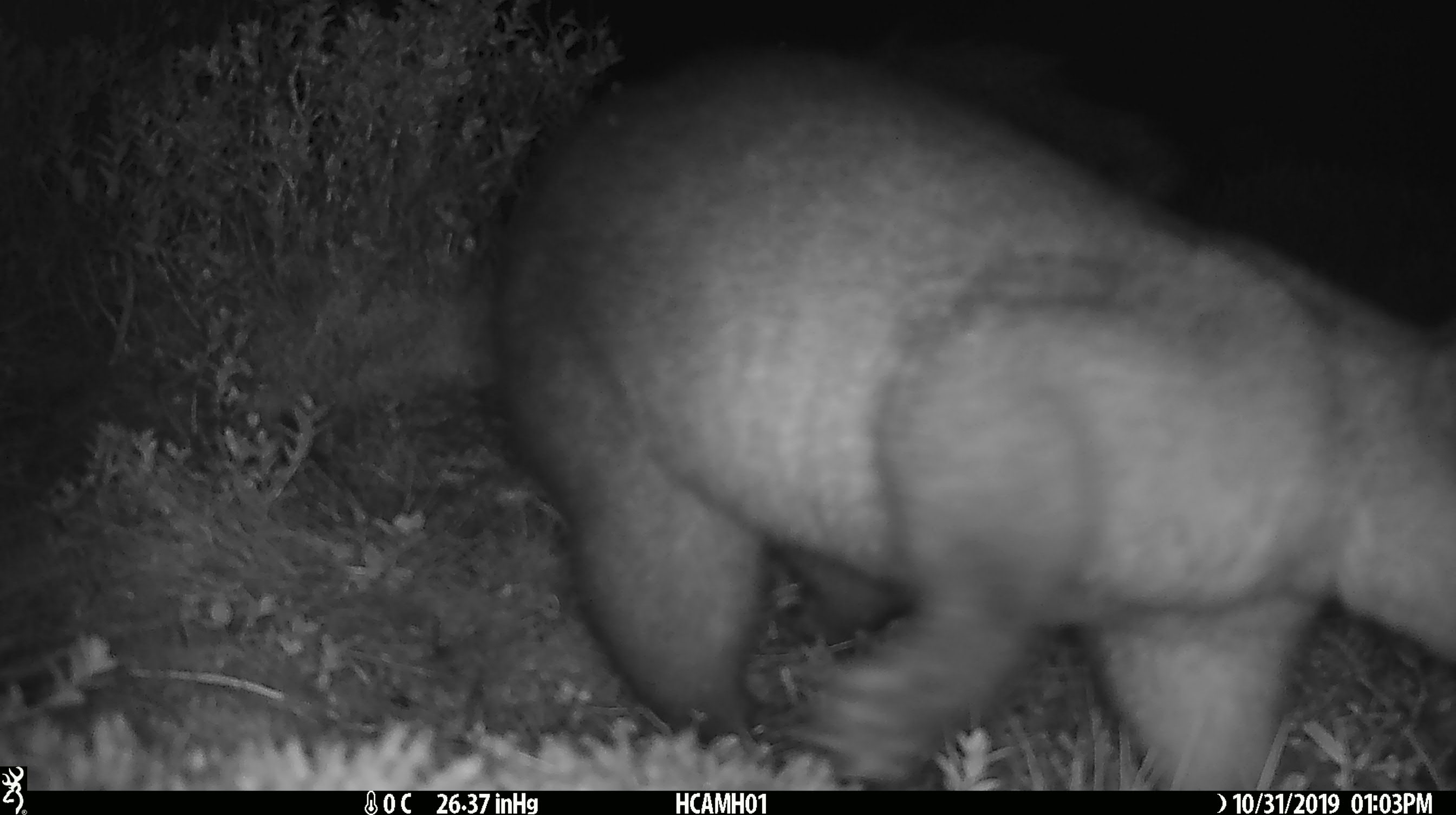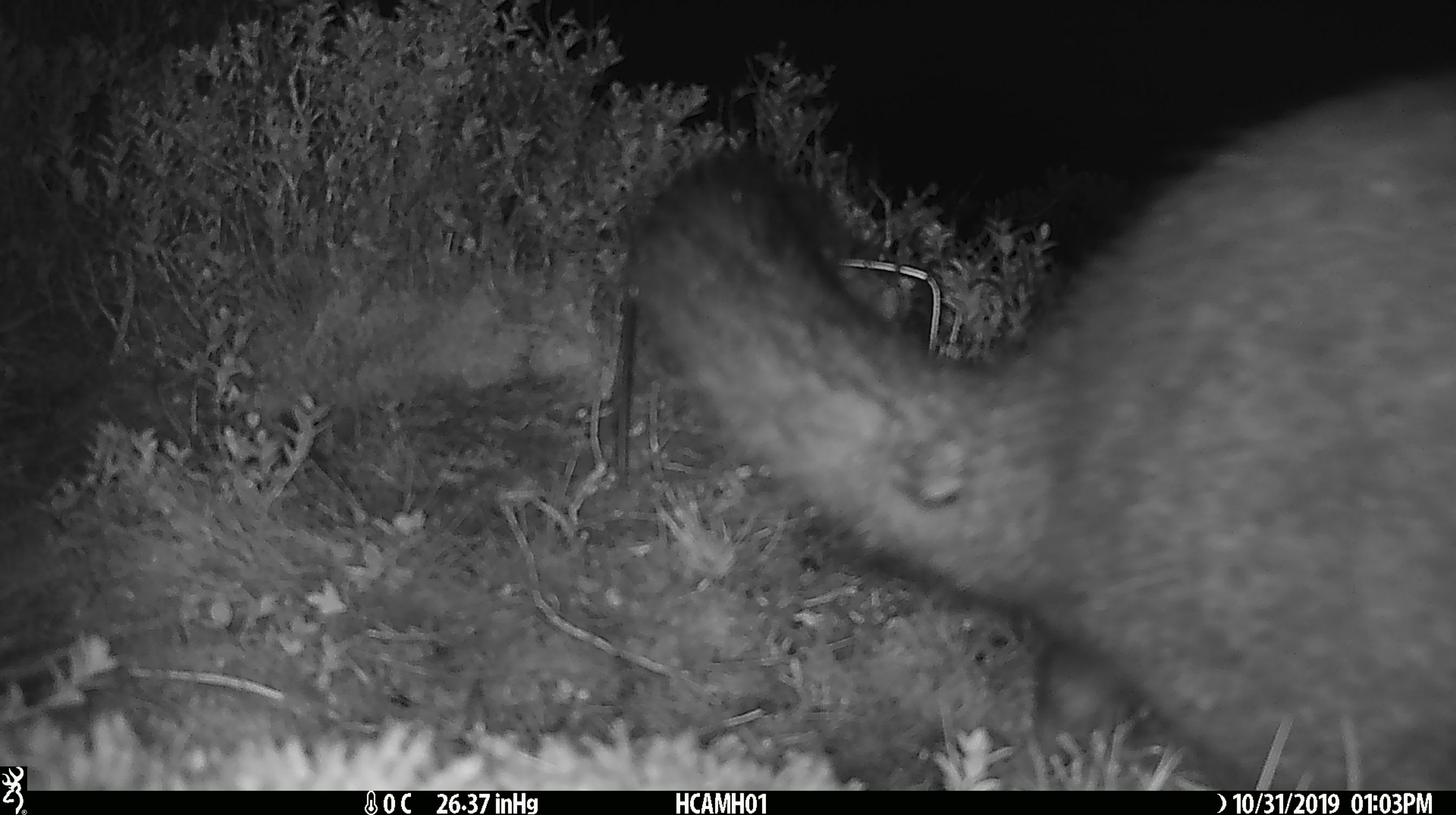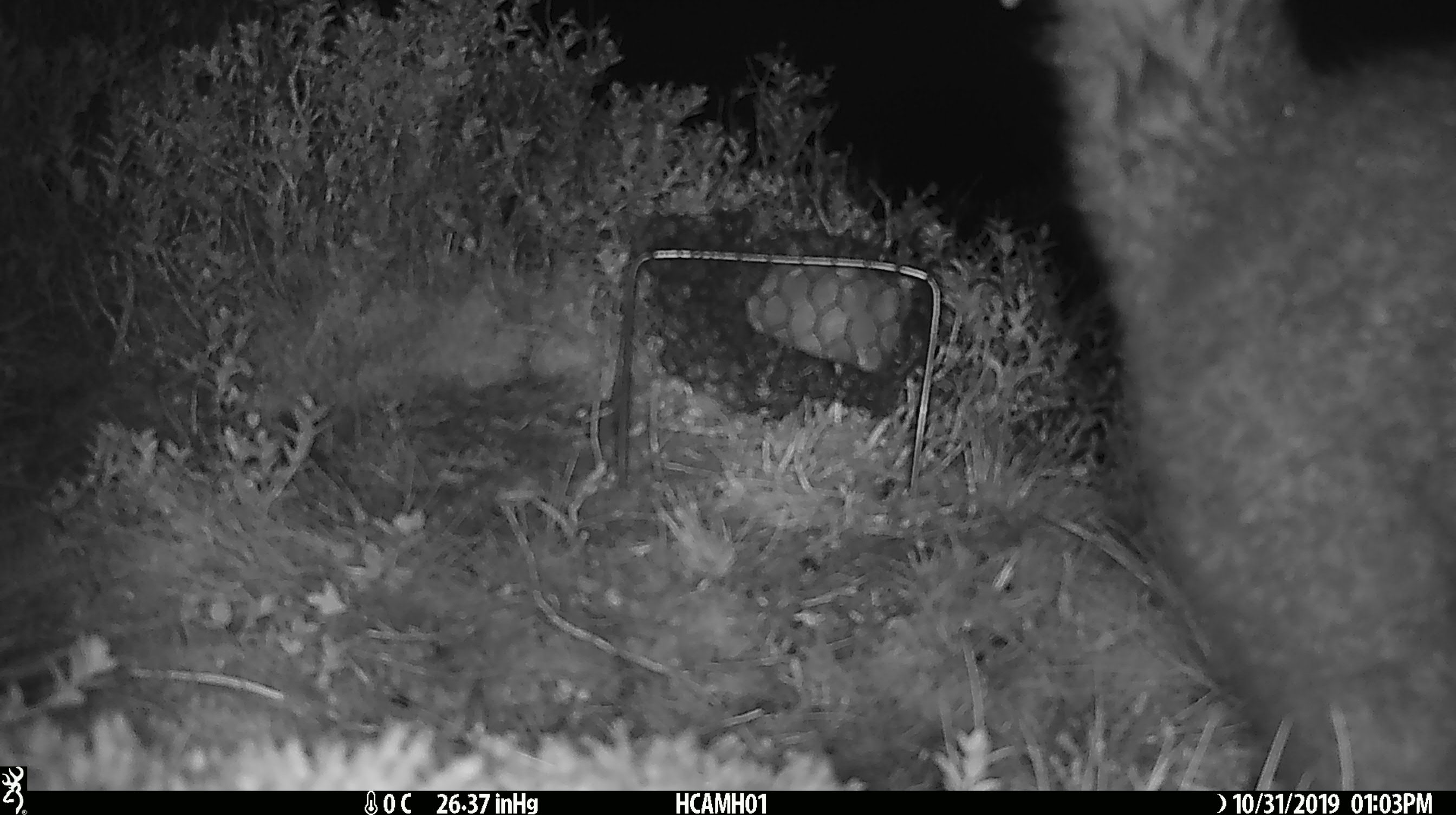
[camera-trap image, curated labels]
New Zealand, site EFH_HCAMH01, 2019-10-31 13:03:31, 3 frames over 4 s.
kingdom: Animalia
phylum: Chordata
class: Mammalia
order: Diprotodontia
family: Phalangeridae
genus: Trichosurus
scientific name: Trichosurus vulpecula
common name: common brushtail possum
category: possum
Possum (common brushtail possum) (Trichosurus vulpecula).